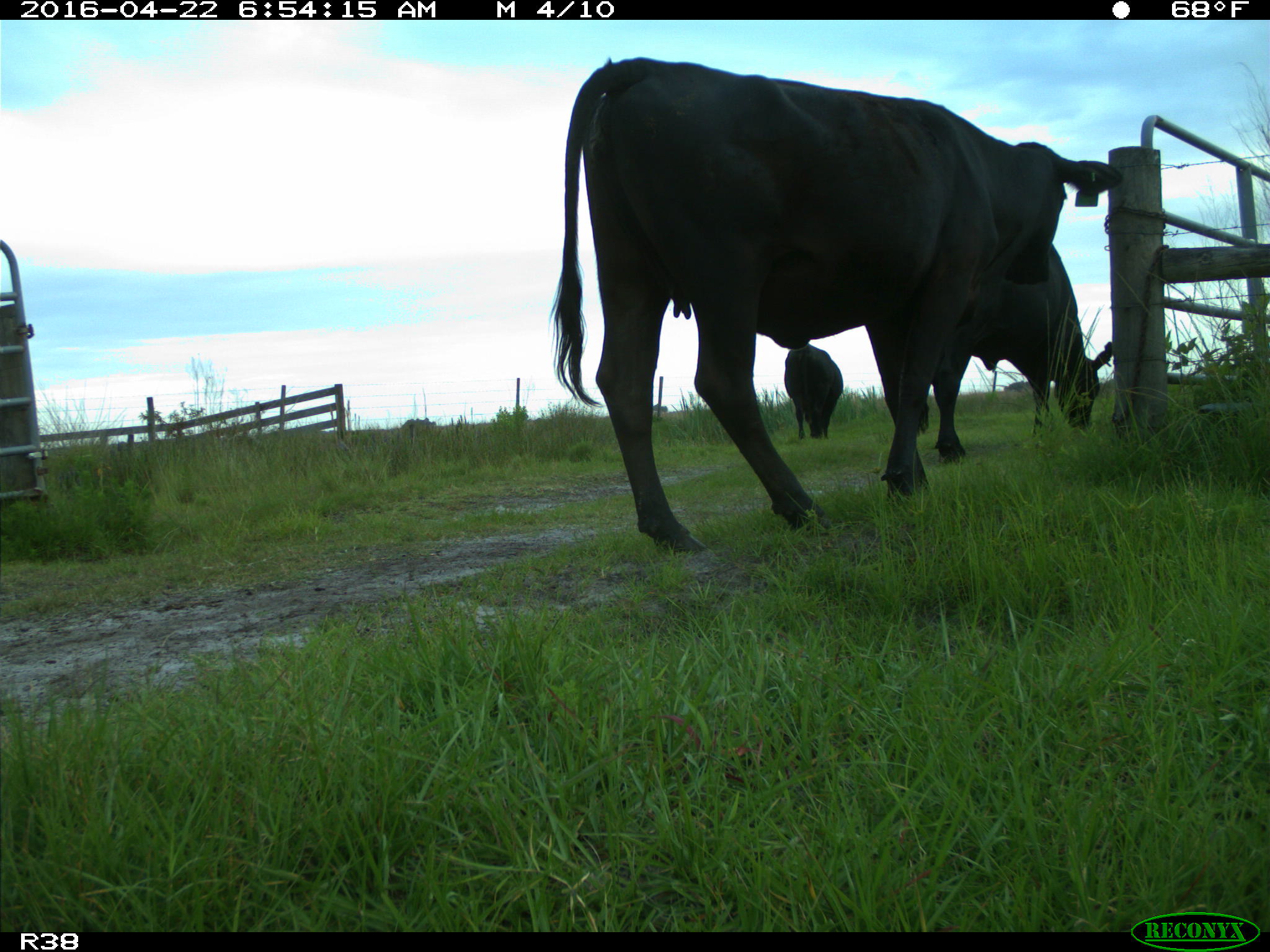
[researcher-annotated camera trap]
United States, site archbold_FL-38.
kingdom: Animalia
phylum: Chordata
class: Mammalia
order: Artiodactyla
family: Bovidae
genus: Bos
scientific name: Bos taurus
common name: domestic cow